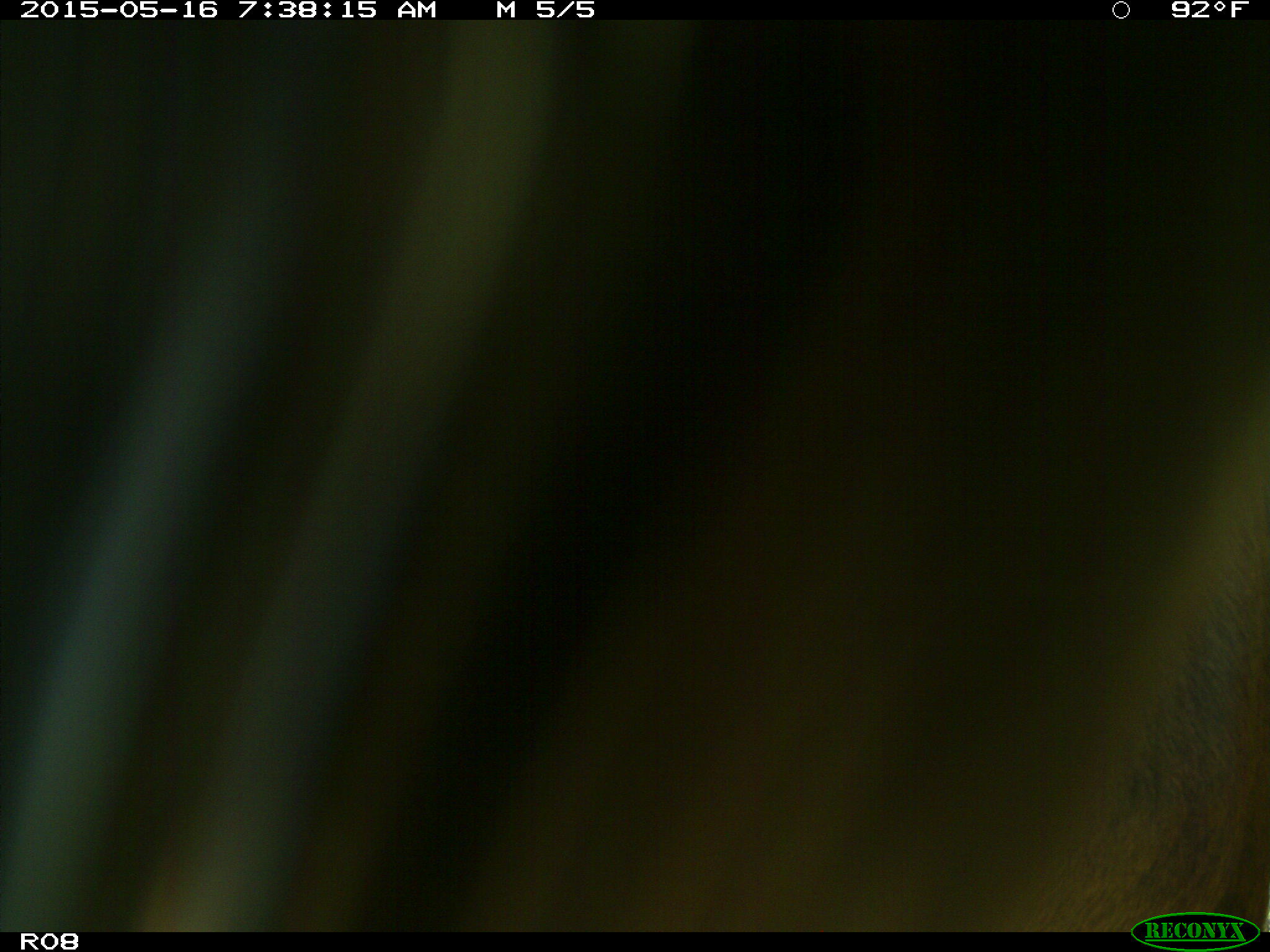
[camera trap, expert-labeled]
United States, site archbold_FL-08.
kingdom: Animalia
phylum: Chordata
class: Mammalia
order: Artiodactyla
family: Bovidae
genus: Bos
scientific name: Bos taurus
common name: domestic cow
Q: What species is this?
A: Bos taurus (domestic cow).